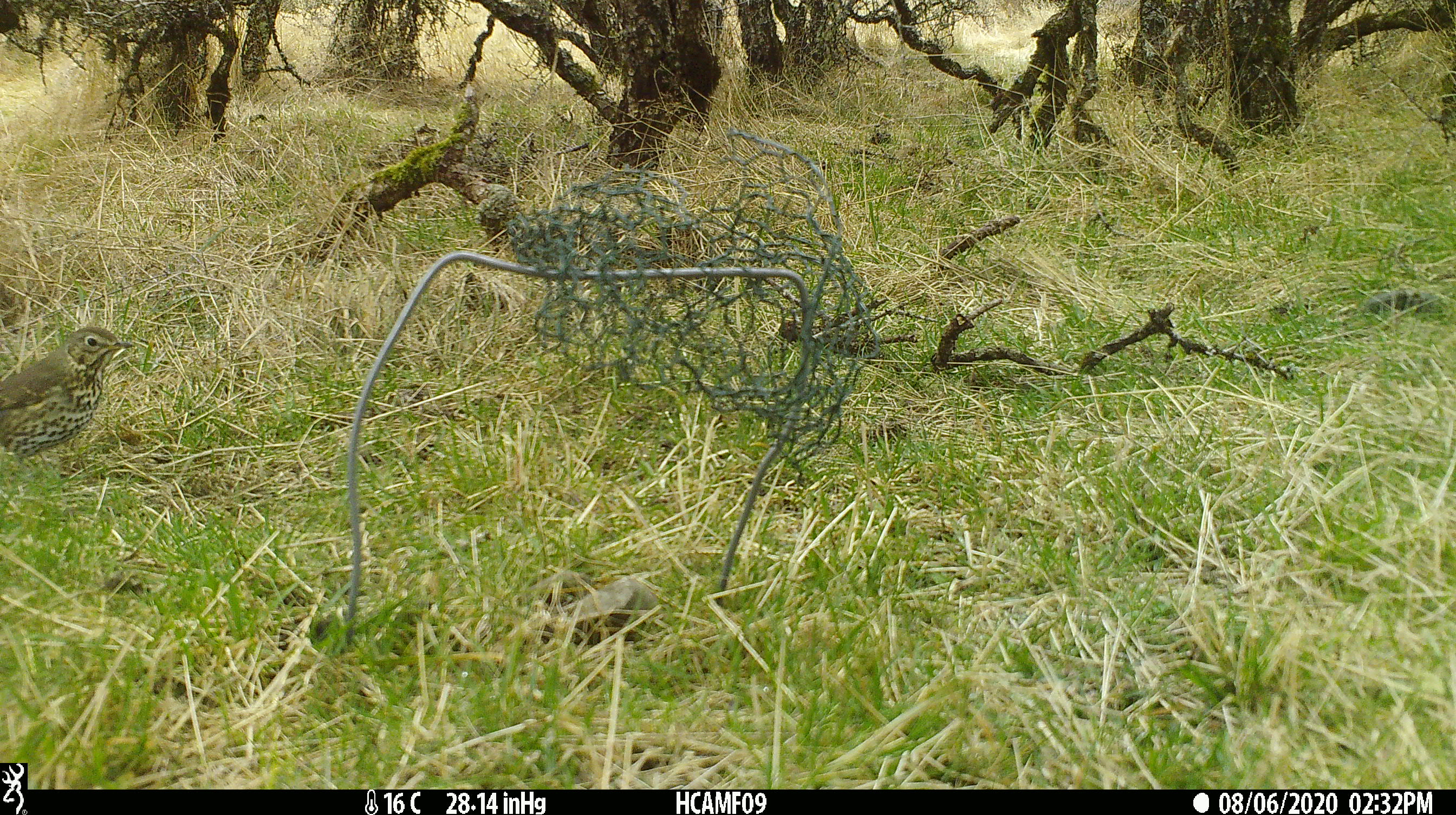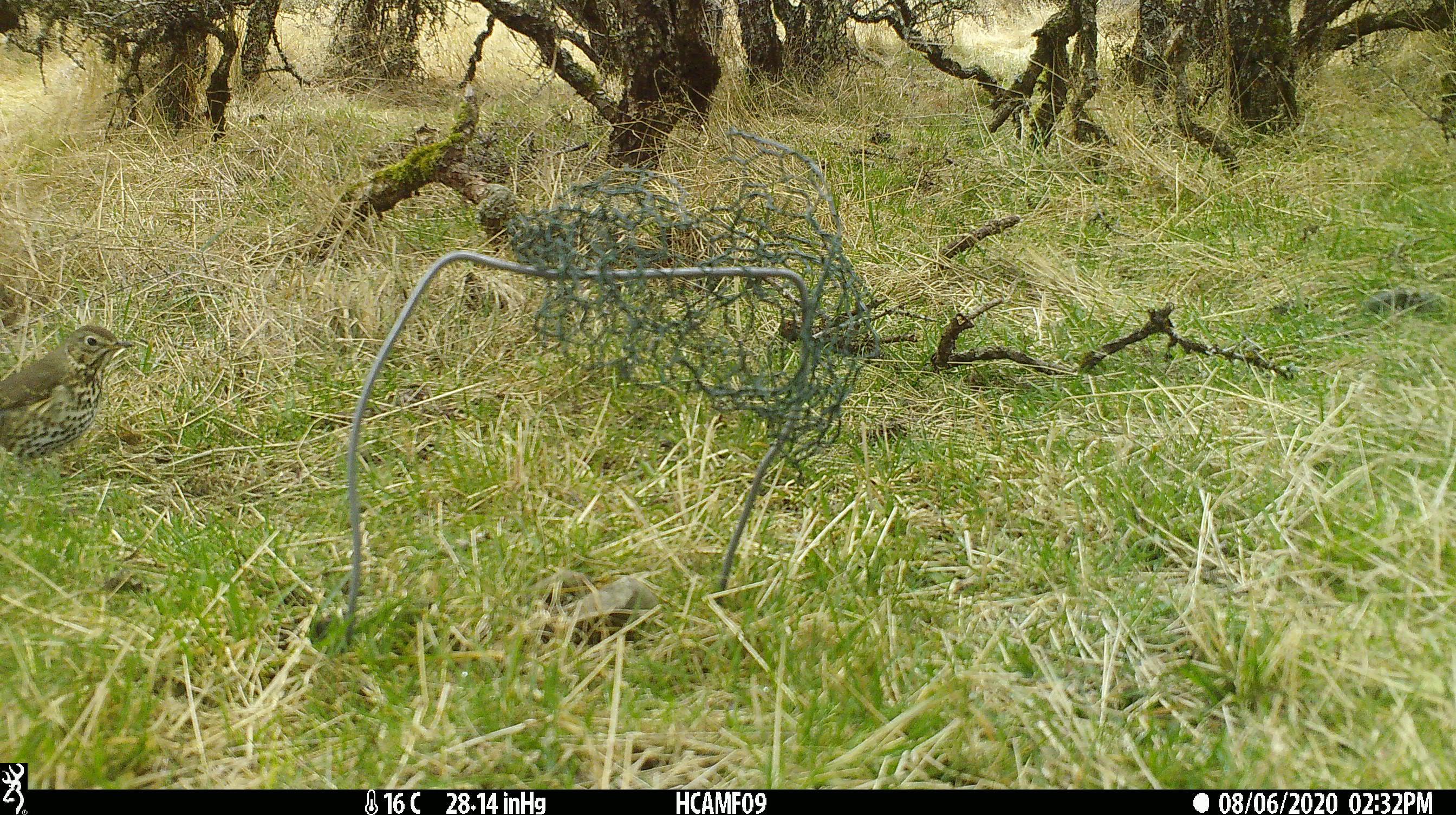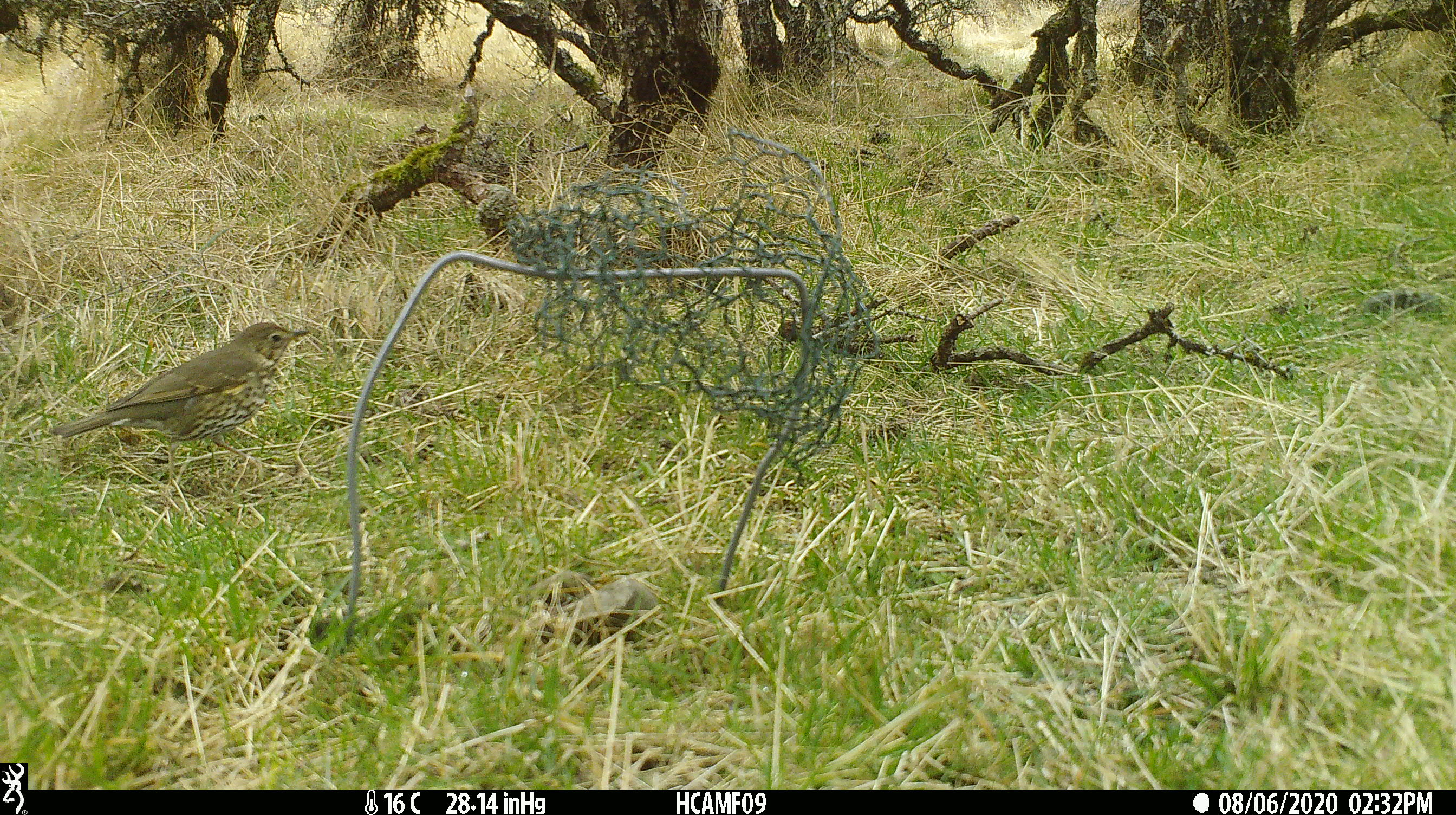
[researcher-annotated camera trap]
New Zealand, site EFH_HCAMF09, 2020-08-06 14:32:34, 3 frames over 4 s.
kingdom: Animalia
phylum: Chordata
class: Aves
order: Passeriformes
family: Turdidae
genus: Turdus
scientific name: Turdus philomelos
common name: song thrush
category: thrush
Thrush (song thrush) (Turdus philomelos).